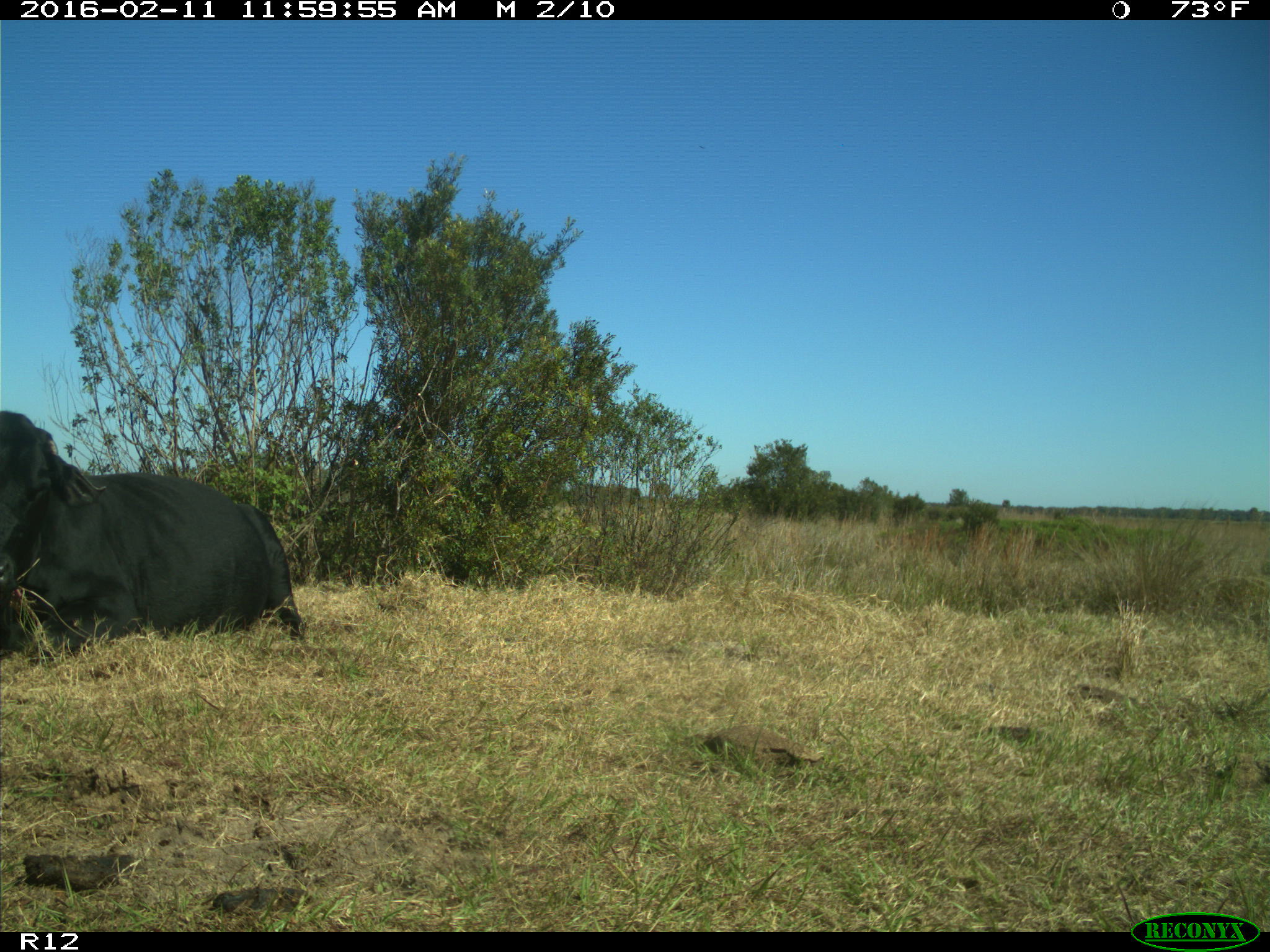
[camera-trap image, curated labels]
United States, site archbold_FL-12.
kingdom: Animalia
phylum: Chordata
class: Mammalia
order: Artiodactyla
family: Bovidae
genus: Bos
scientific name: Bos taurus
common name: domestic cow